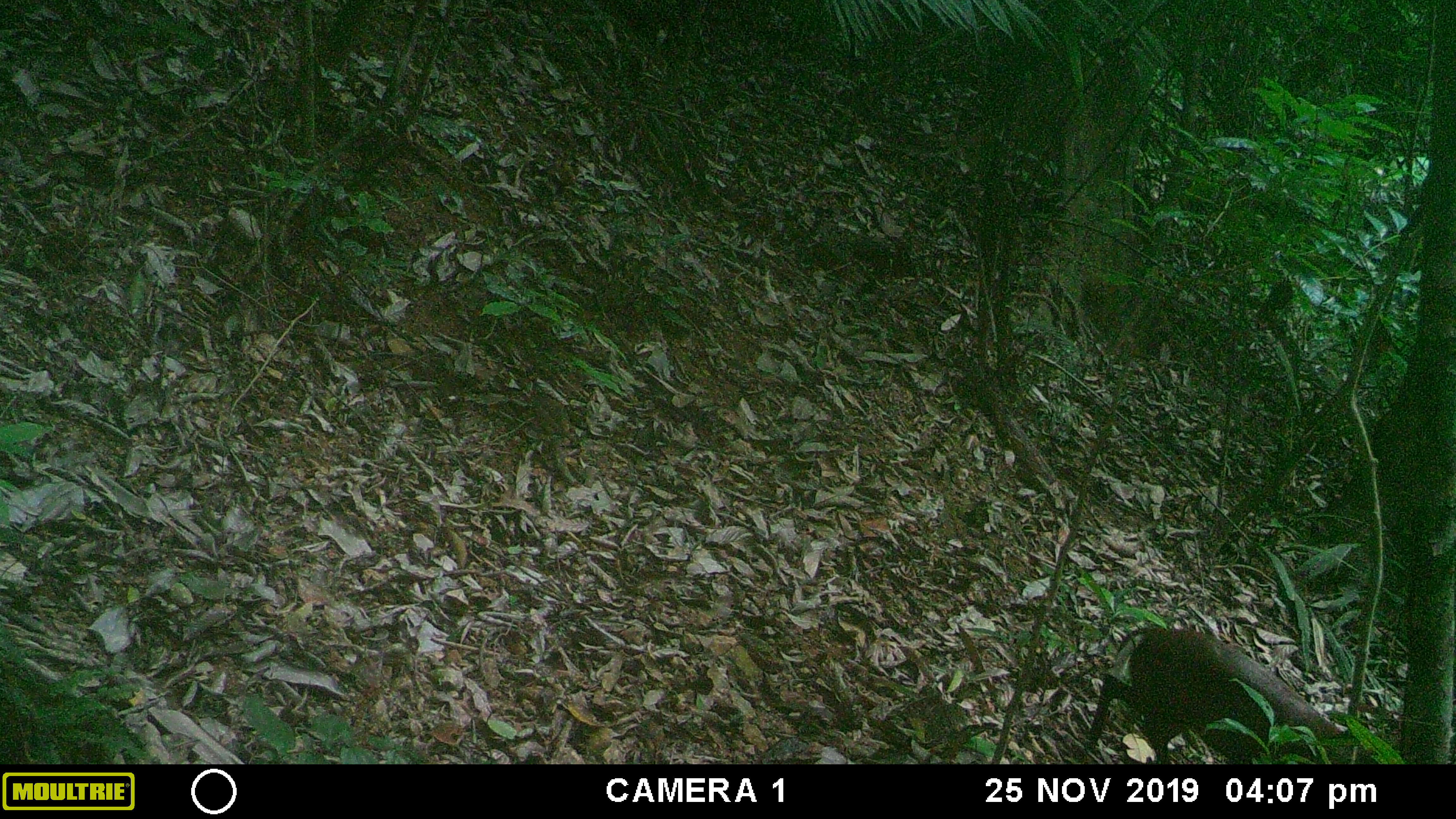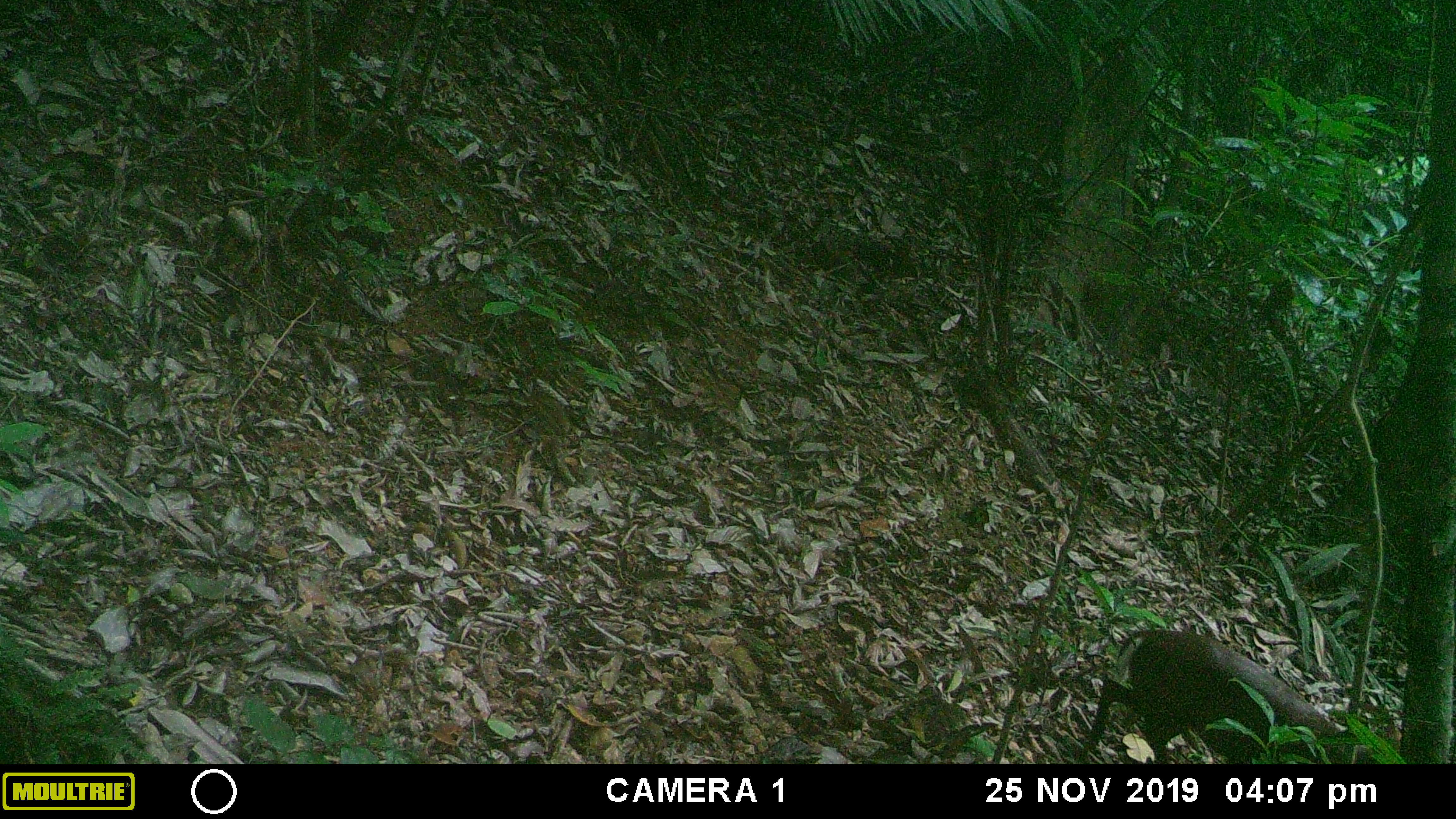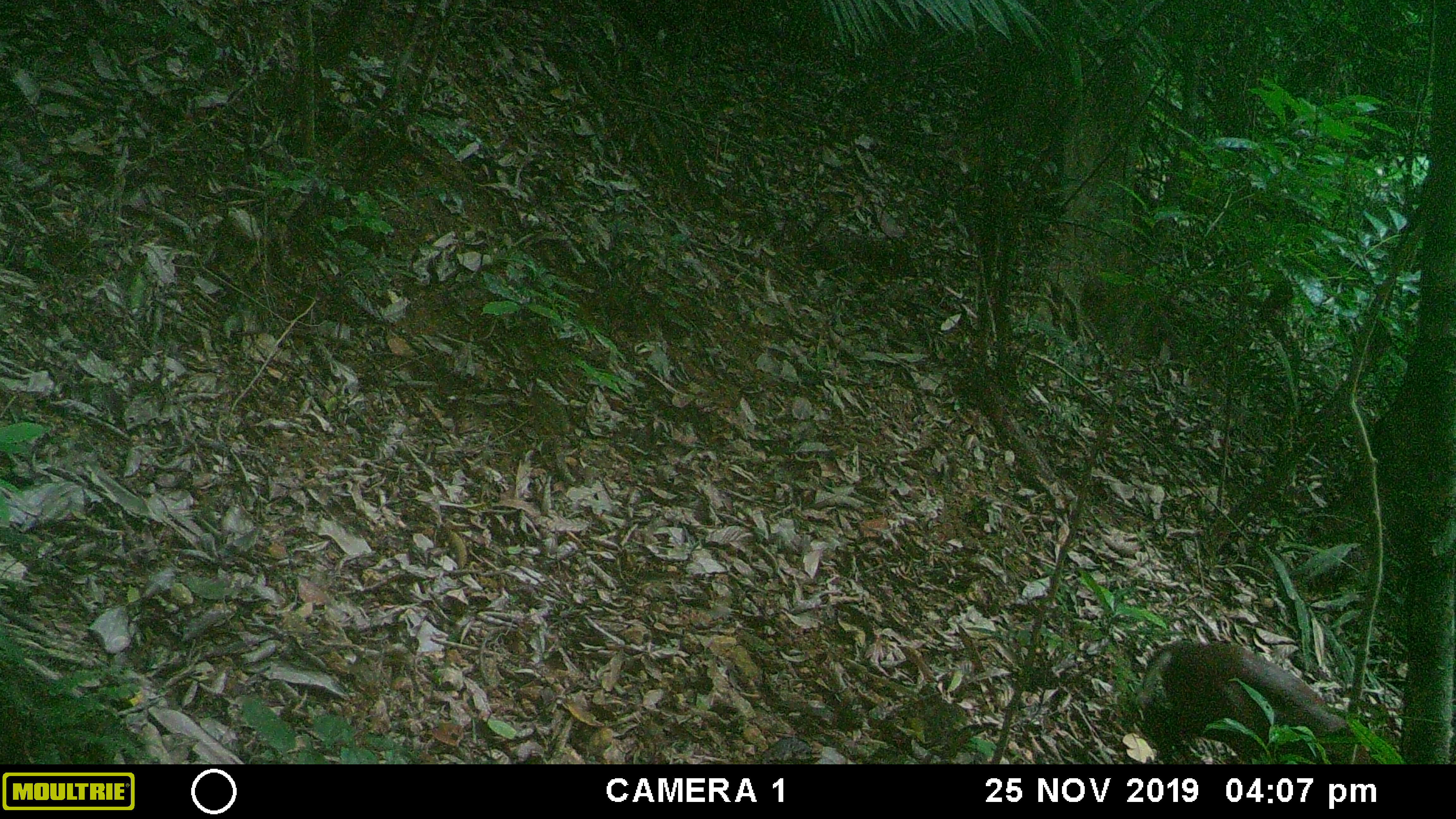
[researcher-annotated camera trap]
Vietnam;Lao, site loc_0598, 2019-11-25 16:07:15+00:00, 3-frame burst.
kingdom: Animalia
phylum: Chordata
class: Mammalia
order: Artiodactyla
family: Cervidae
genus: Muntiacus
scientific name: Muntiacus rooseveltorum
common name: roosevelt's muntjac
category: roosevelts muntjac group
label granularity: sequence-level